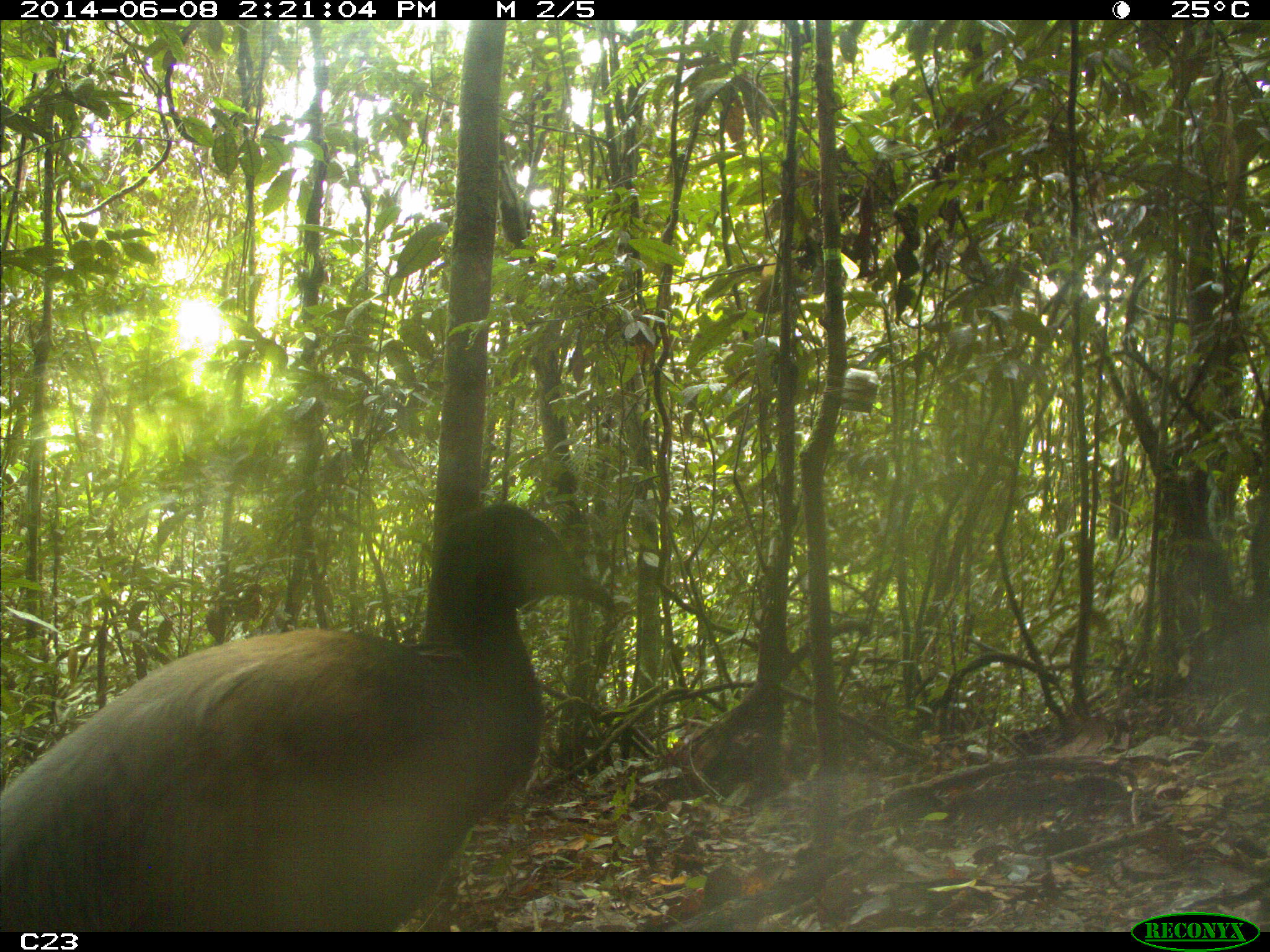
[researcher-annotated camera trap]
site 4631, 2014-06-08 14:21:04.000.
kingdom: Animalia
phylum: Chordata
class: Aves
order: Gruiformes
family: Psophiidae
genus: Psophia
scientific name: Psophia crepitans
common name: gray-winged trumpeter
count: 3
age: adult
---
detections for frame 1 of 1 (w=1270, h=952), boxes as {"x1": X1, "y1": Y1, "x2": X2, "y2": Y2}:
psophia crepitans: {"x1": 0, "y1": 504, "x2": 616, "y2": 932}